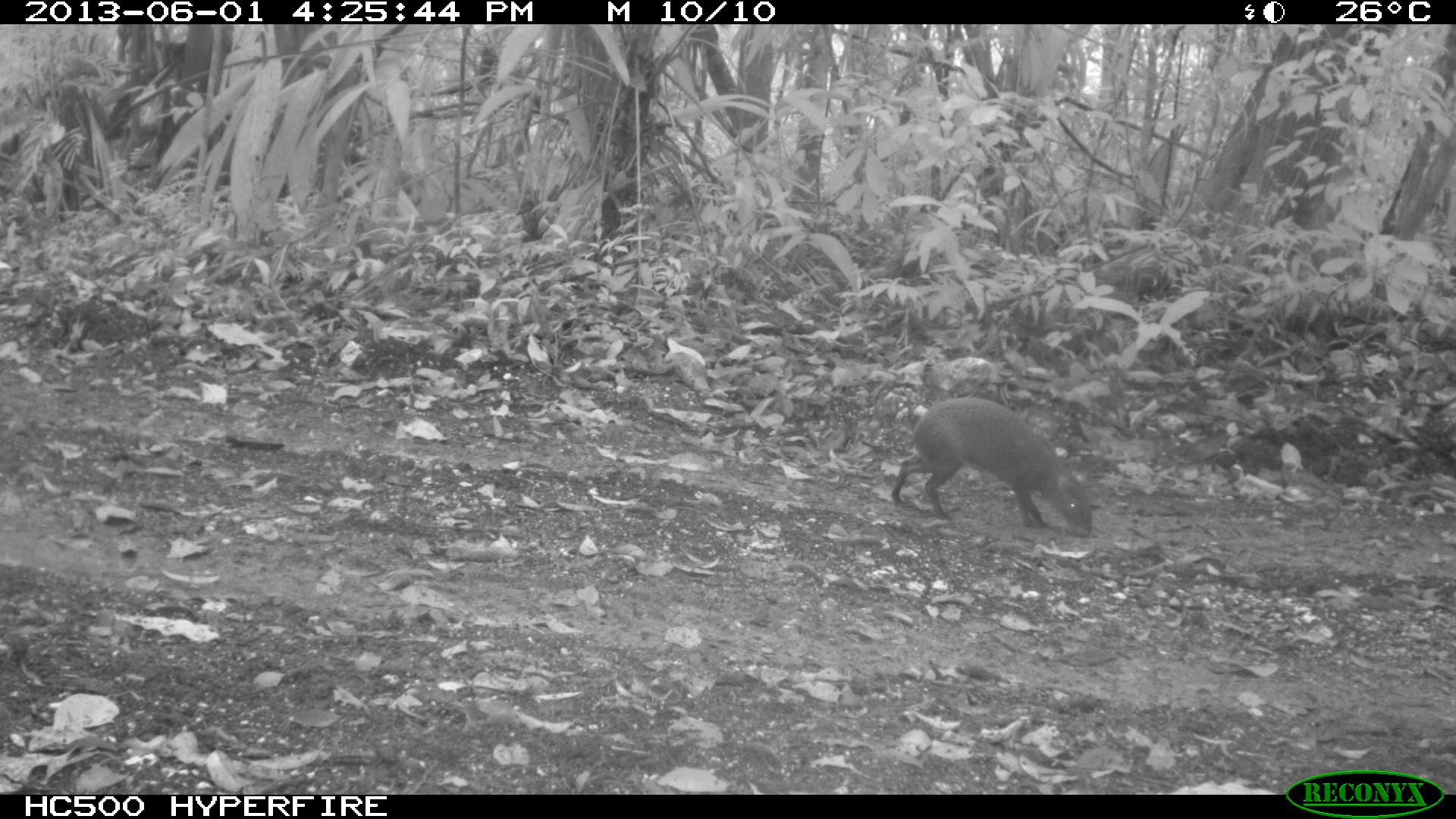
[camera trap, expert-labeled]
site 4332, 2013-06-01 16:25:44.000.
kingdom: Animalia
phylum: Chordata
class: Mammalia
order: Rodentia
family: Dasyproctidae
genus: Dasyprocta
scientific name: Dasyprocta punctata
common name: central american agouti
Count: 1.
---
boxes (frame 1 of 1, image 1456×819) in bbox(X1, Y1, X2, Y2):
dasyprocta punctata: bbox(889, 396, 1093, 534)